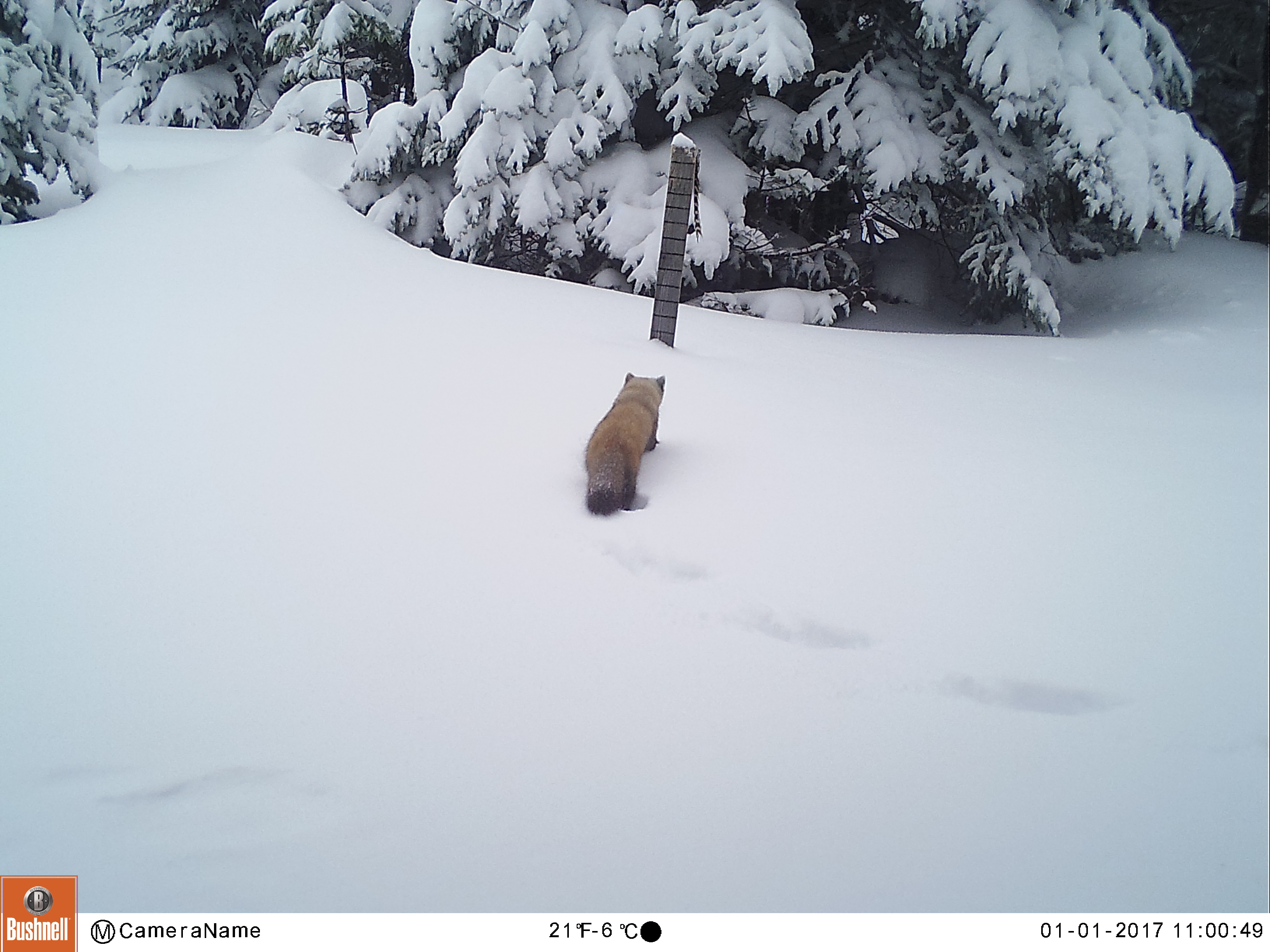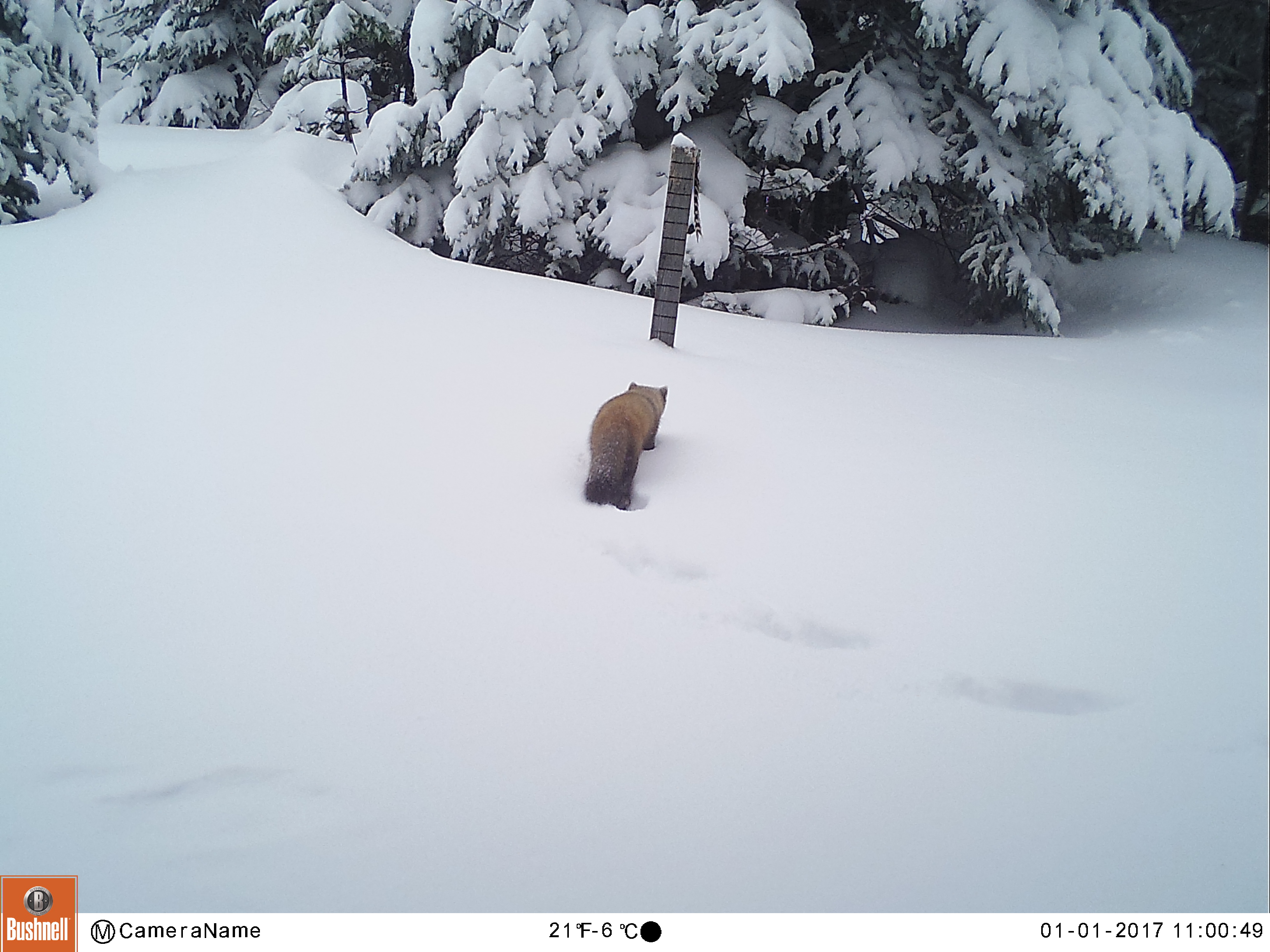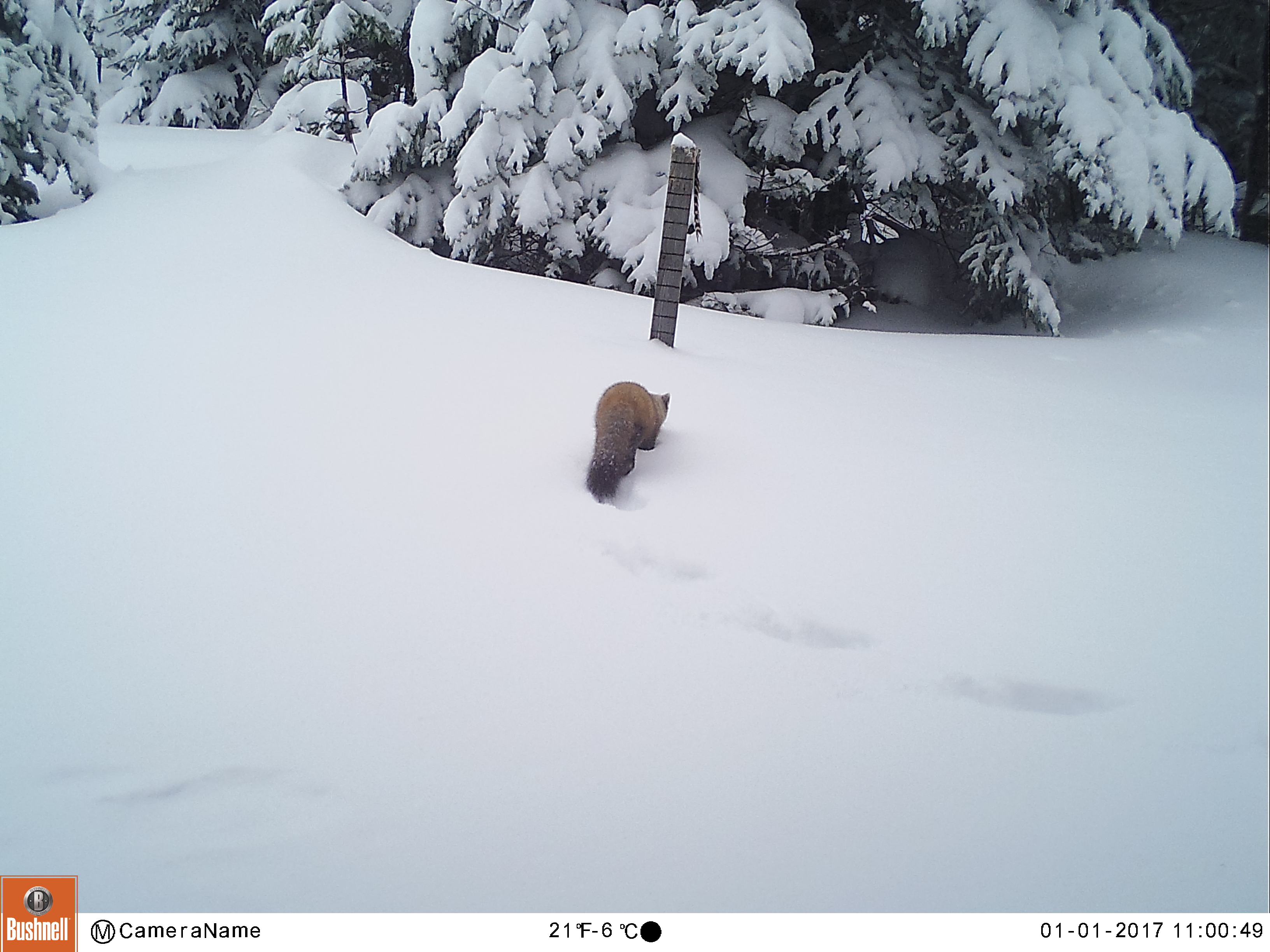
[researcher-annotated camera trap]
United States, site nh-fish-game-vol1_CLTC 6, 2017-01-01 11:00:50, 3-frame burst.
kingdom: Animalia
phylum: Chordata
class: Mammalia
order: Carnivora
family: Mustelidae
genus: Martes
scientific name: Martes americana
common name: american marten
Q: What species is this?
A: American marten (Martes americana).